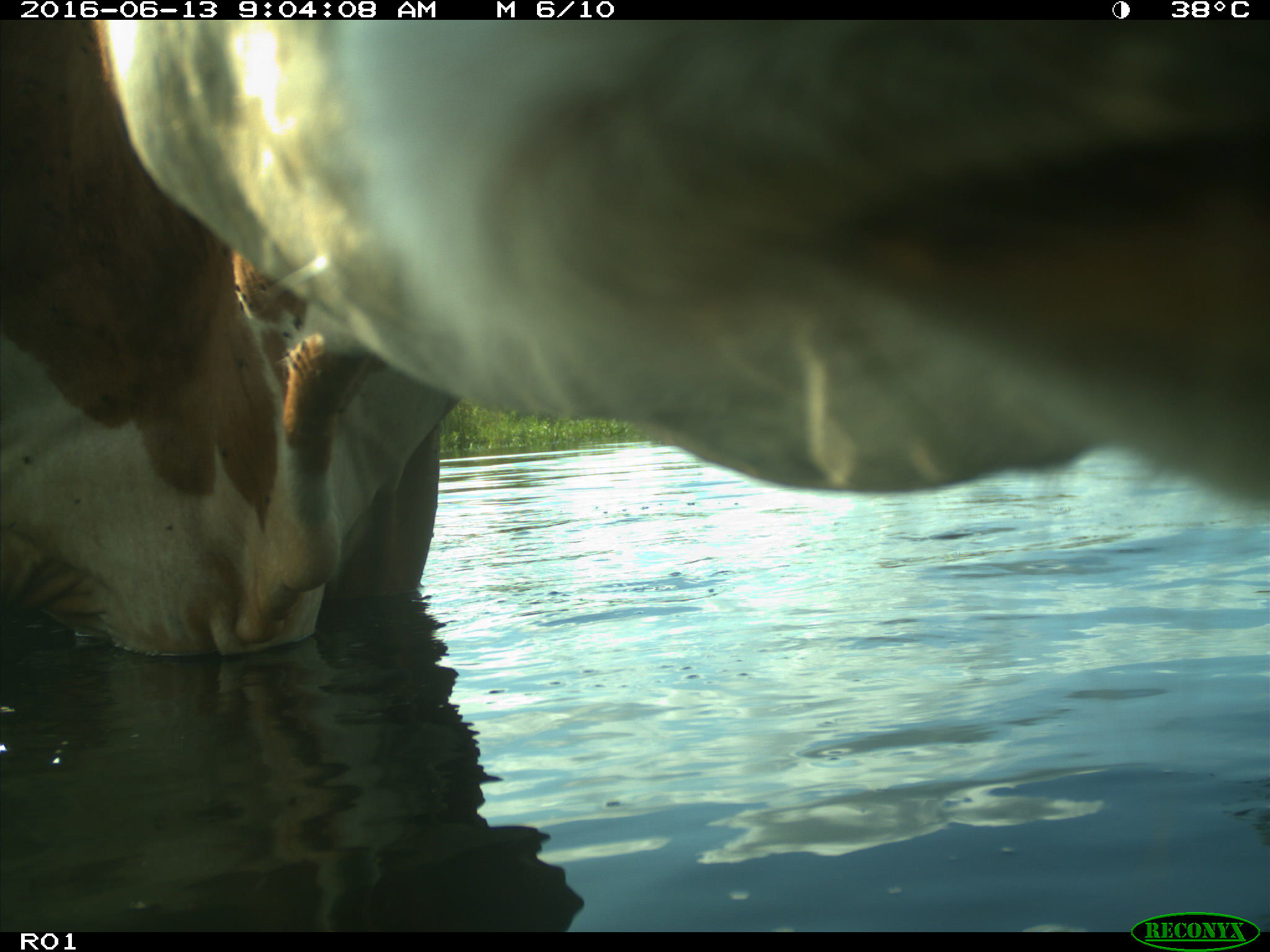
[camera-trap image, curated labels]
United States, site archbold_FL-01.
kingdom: Animalia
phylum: Chordata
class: Mammalia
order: Artiodactyla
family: Bovidae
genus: Bos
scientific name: Bos taurus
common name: domestic cow